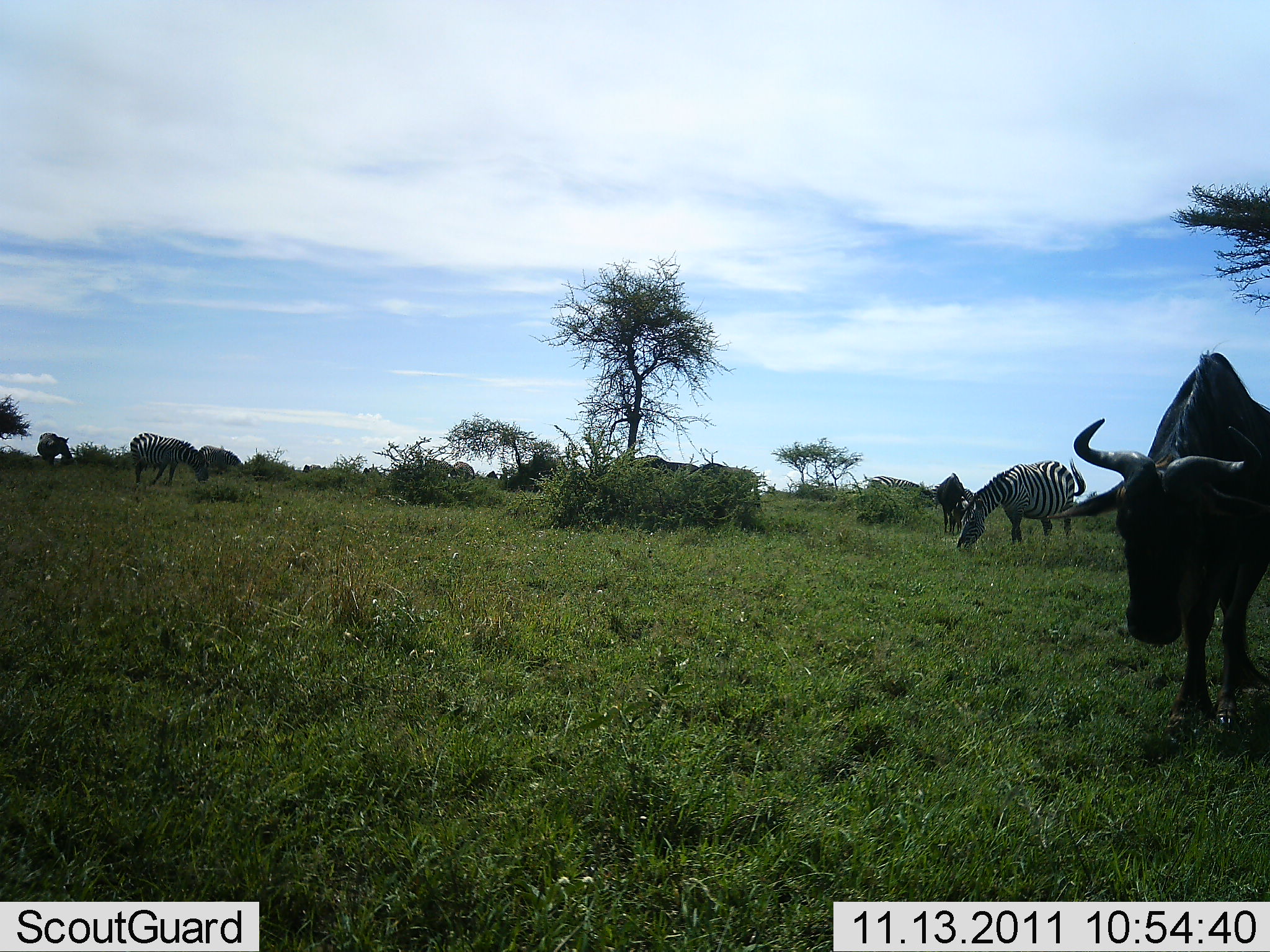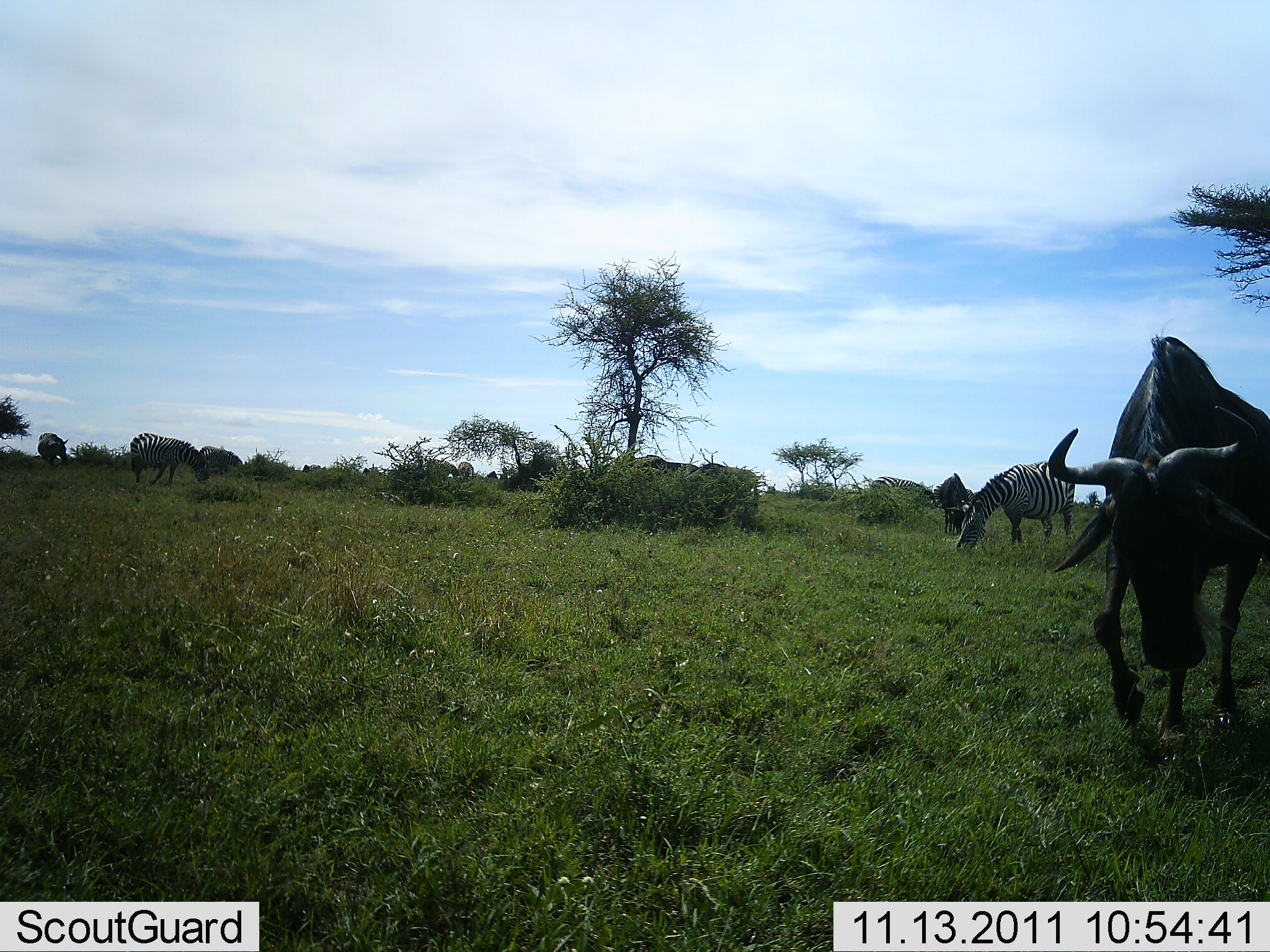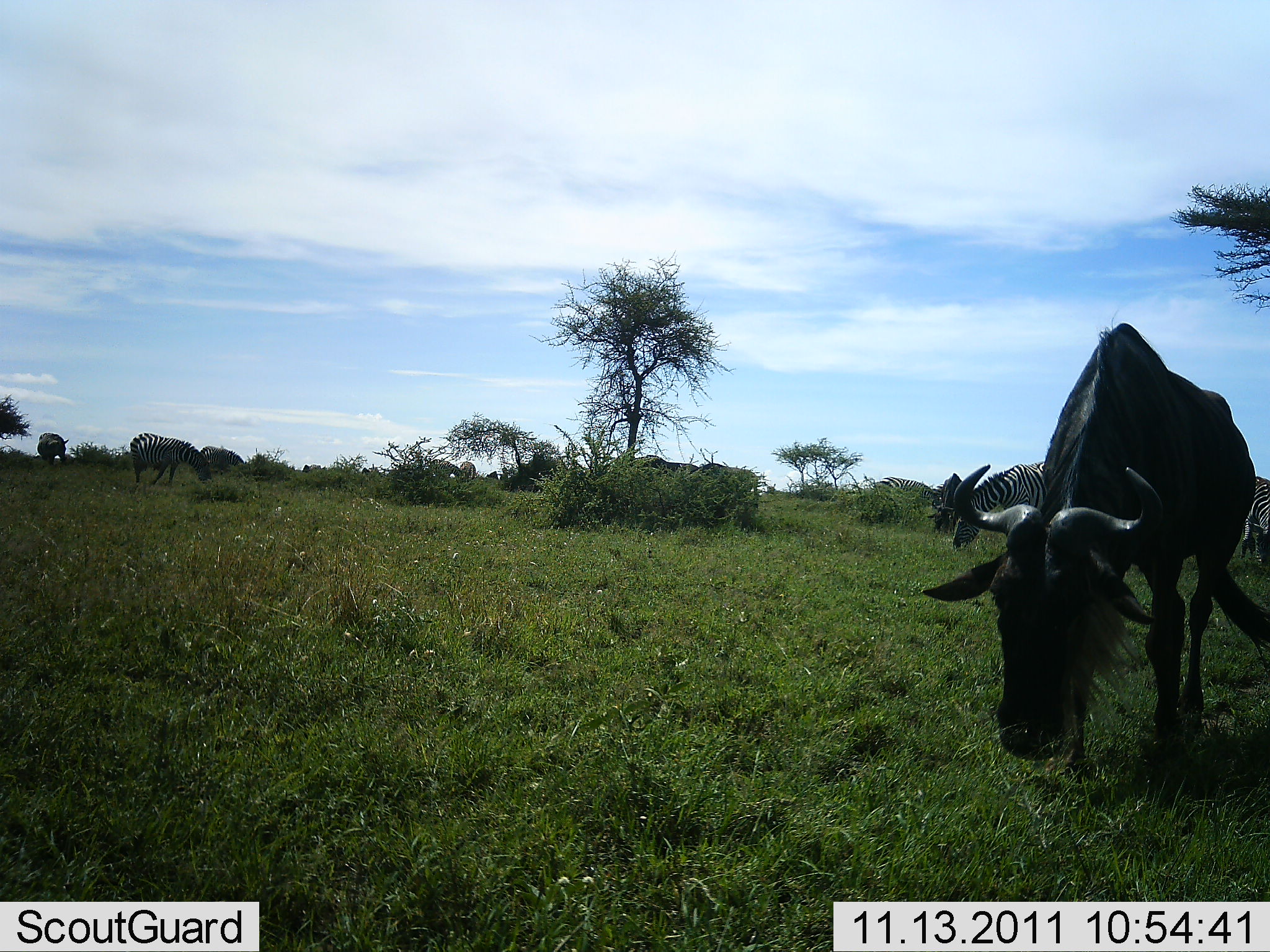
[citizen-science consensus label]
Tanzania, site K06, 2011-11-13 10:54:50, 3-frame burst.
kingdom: Animalia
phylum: Chordata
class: Mammalia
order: Artiodactyla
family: Bovidae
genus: Connochaetes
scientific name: Connochaetes taurinus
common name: blue wildebeest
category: wildebeest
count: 2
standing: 38%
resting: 0%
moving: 56%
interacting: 6%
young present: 0%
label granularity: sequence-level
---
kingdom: Animalia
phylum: Chordata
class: Mammalia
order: Perissodactyla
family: Equidae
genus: Equus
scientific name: Equus quagga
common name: plains zebra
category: zebra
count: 3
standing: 47%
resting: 0%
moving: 20%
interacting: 0%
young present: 0%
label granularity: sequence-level